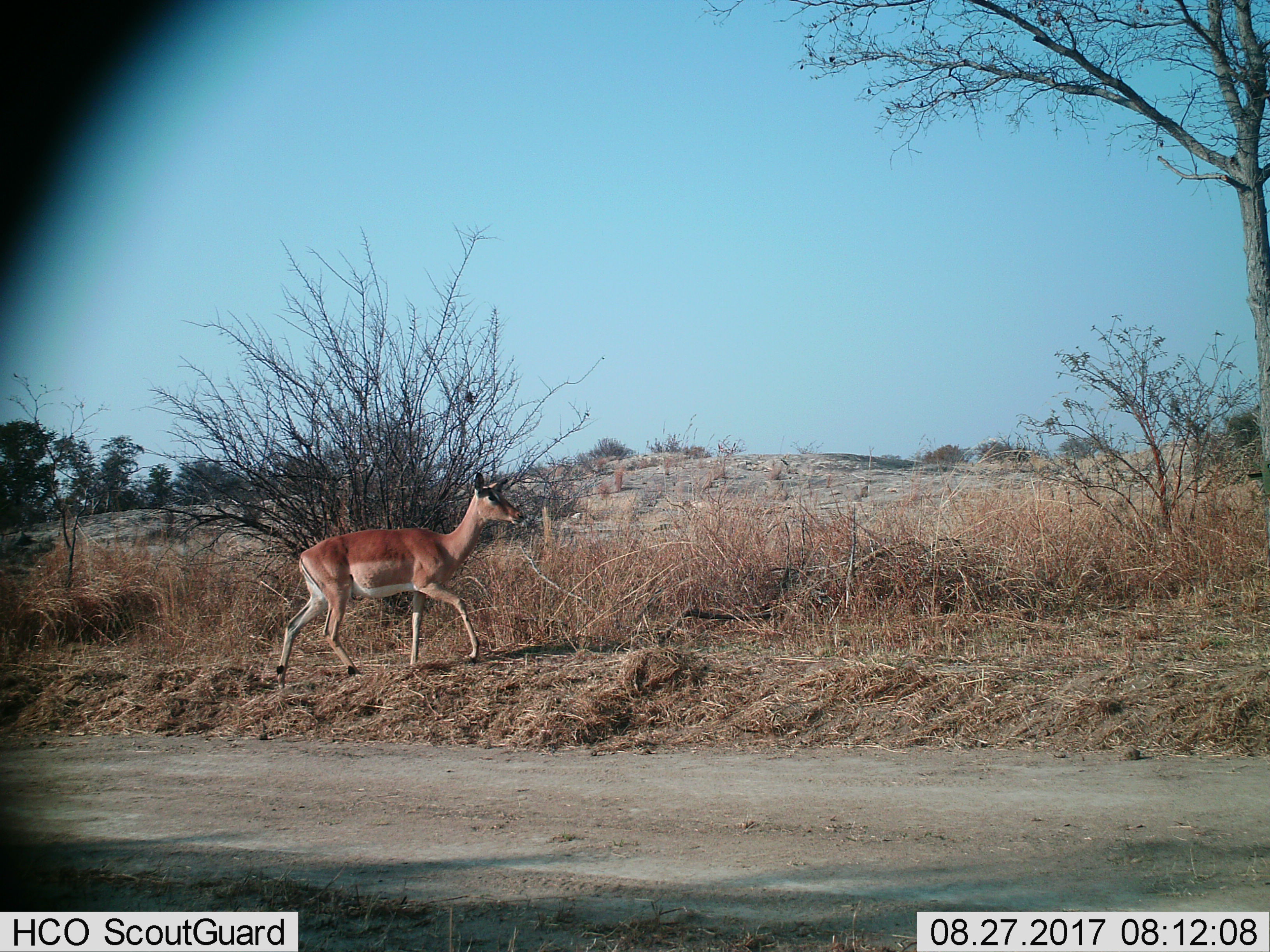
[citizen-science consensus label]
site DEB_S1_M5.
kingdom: Animalia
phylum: Chordata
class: Mammalia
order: Artiodactyla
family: Bovidae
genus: Aepyceros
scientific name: Aepyceros melampus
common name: impala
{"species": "impala (Aepyceros melampus)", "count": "1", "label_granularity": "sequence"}